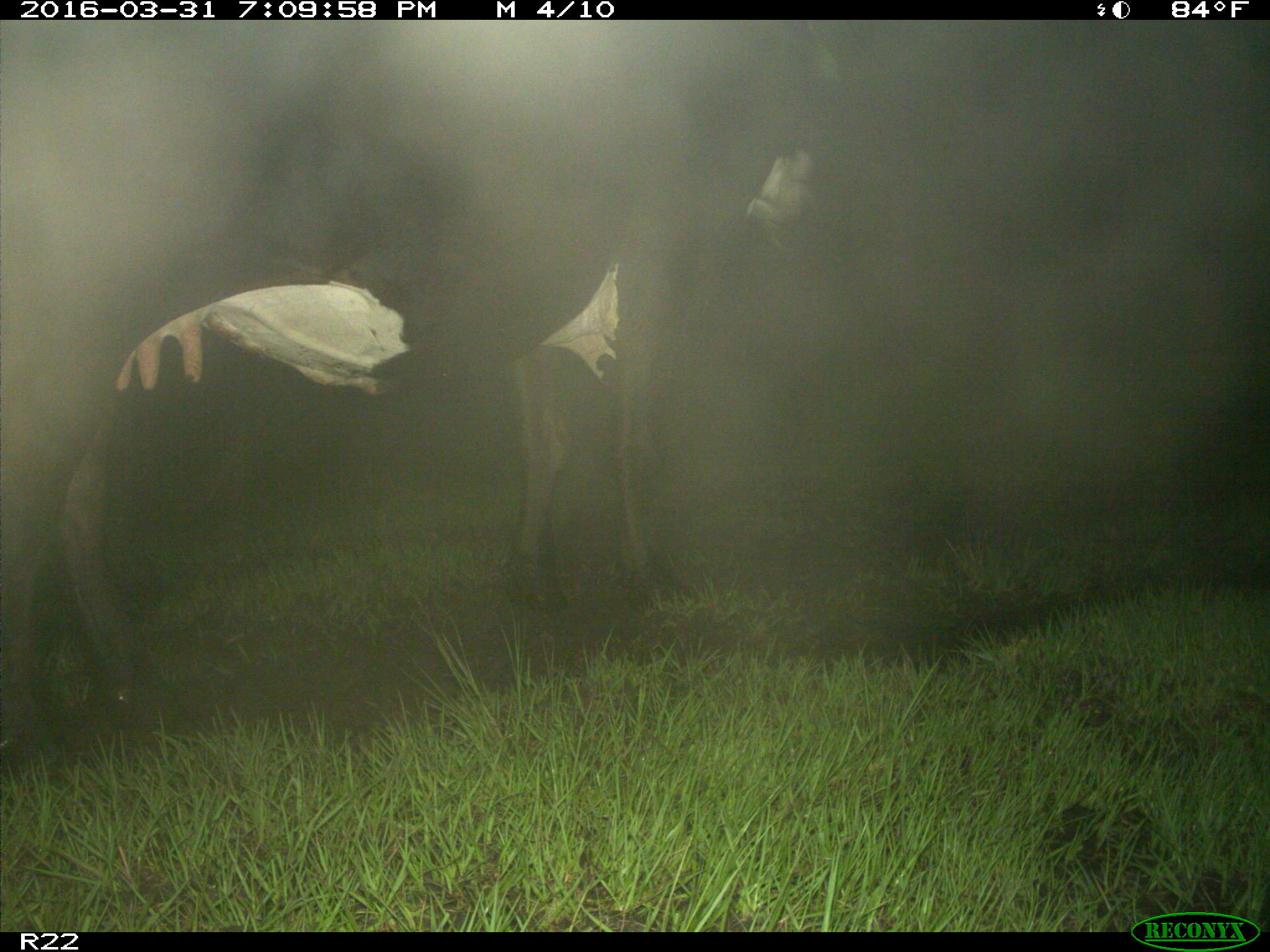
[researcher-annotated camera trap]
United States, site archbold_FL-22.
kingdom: Animalia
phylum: Chordata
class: Mammalia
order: Artiodactyla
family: Bovidae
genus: Bos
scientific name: Bos taurus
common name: domestic cow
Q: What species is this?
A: Bos taurus (domestic cow).